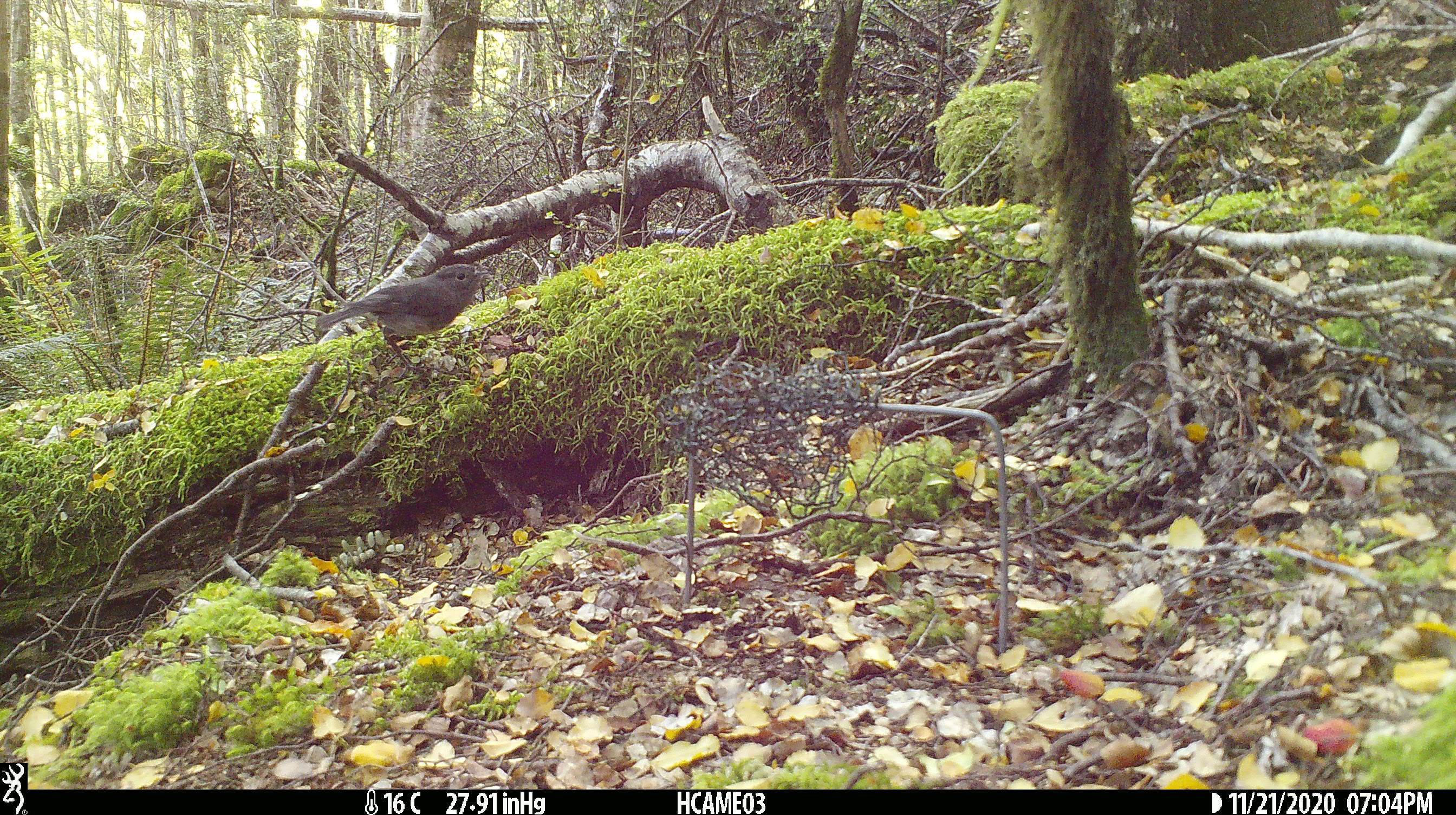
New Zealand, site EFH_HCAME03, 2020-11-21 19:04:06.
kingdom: Animalia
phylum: Chordata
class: Aves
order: Passeriformes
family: Petroicidae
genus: Petroica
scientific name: Petroica australis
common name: new zealand robin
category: robin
Robin (new zealand robin) (Petroica australis).